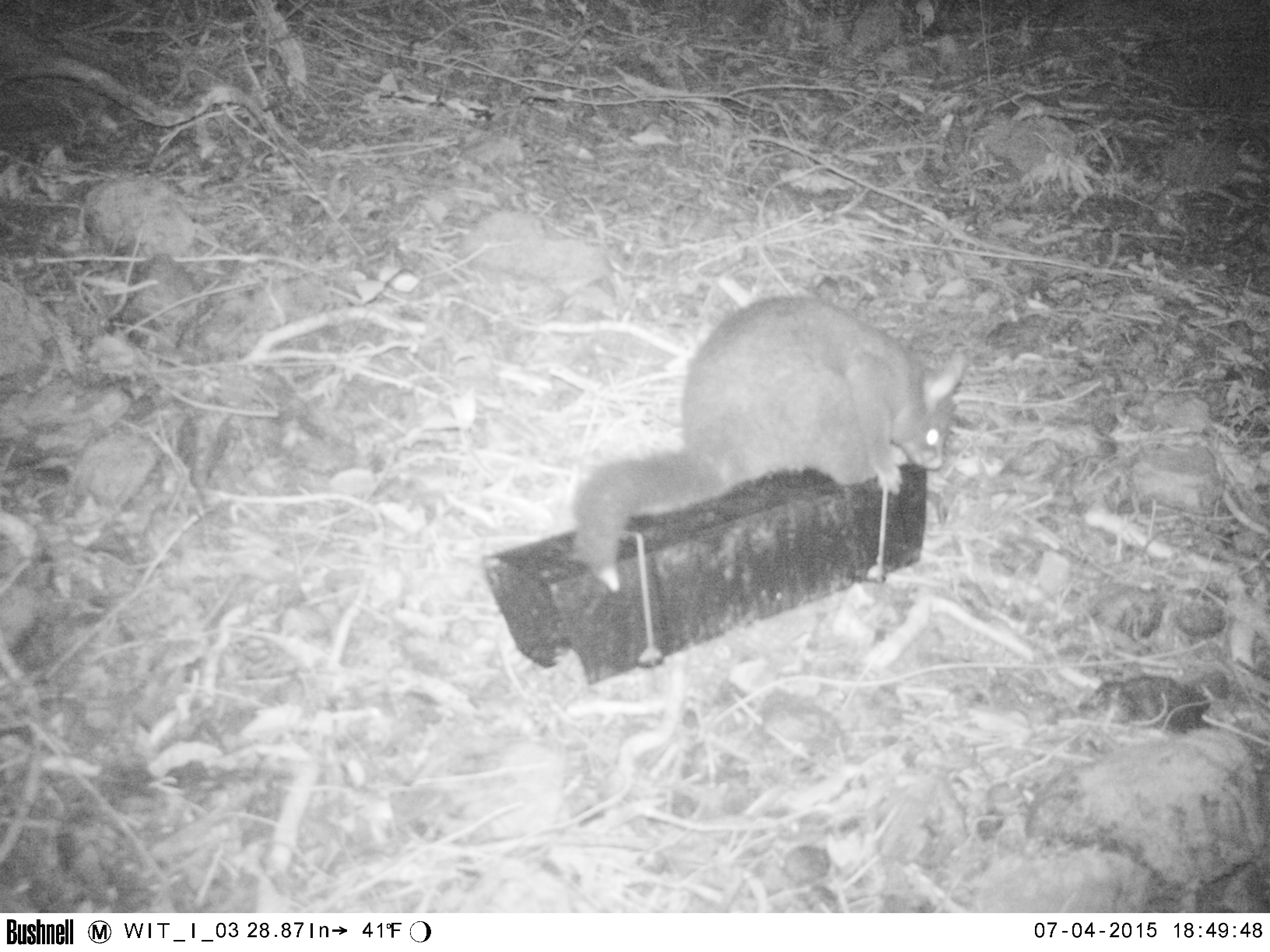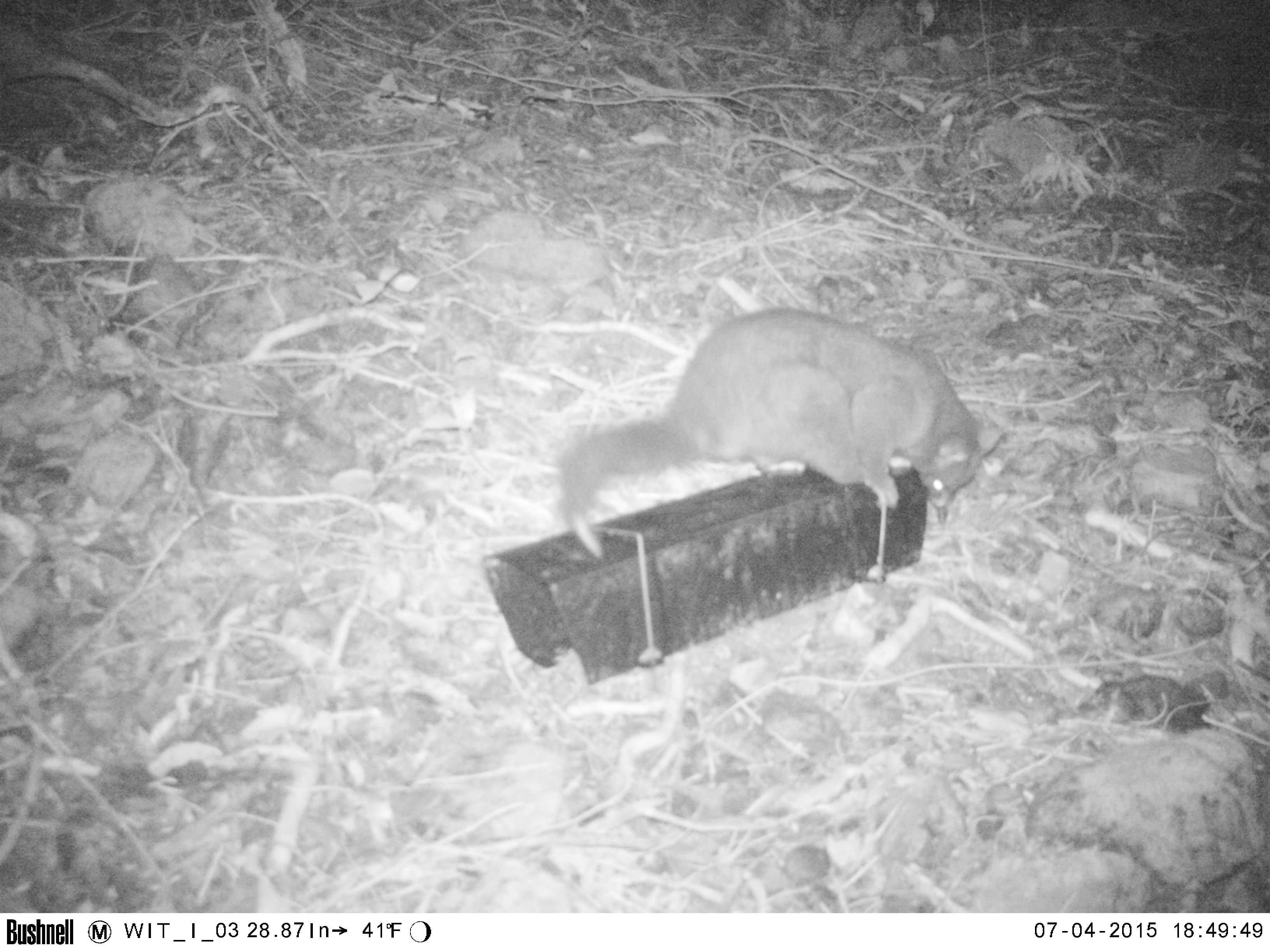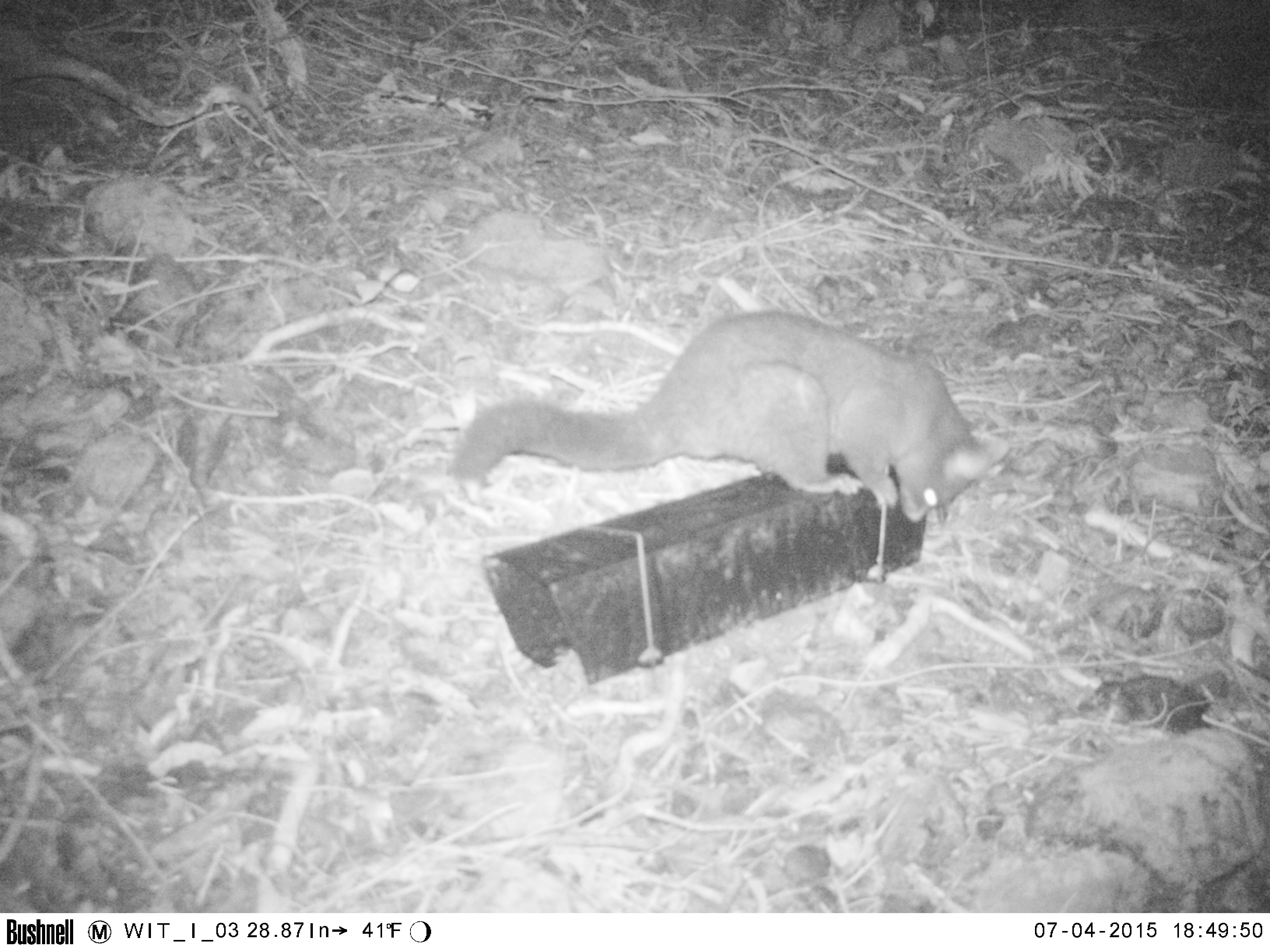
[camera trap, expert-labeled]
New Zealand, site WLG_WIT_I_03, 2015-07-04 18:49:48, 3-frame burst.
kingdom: Animalia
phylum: Chordata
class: Mammalia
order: Diprotodontia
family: Phalangeridae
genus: Trichosurus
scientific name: Trichosurus vulpecula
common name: common brushtail possum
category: possum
Possum (common brushtail possum) (Trichosurus vulpecula).